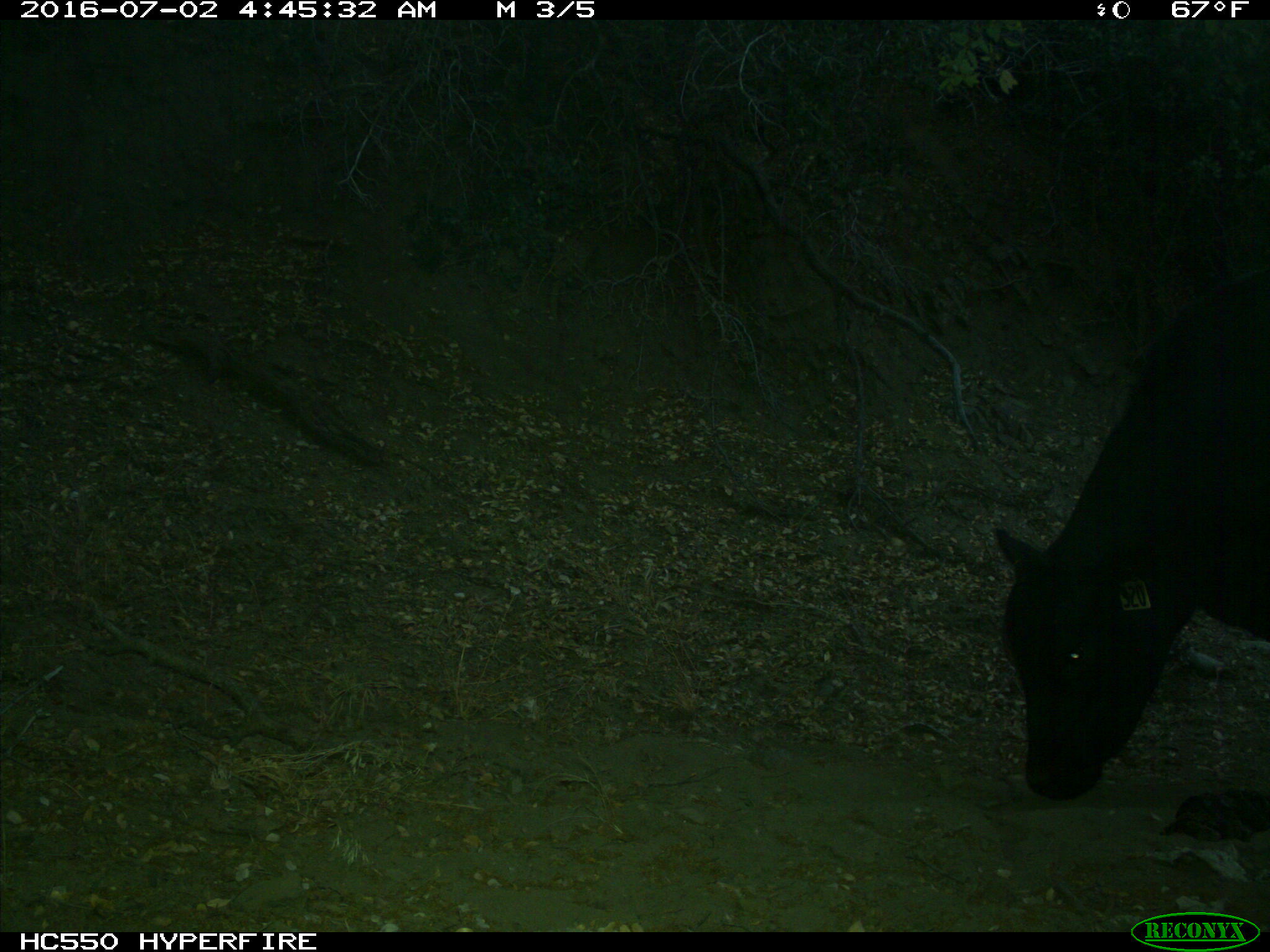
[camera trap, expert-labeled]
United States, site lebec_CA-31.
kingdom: Animalia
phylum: Chordata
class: Mammalia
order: Artiodactyla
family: Bovidae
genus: Bos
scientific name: Bos taurus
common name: domestic cow